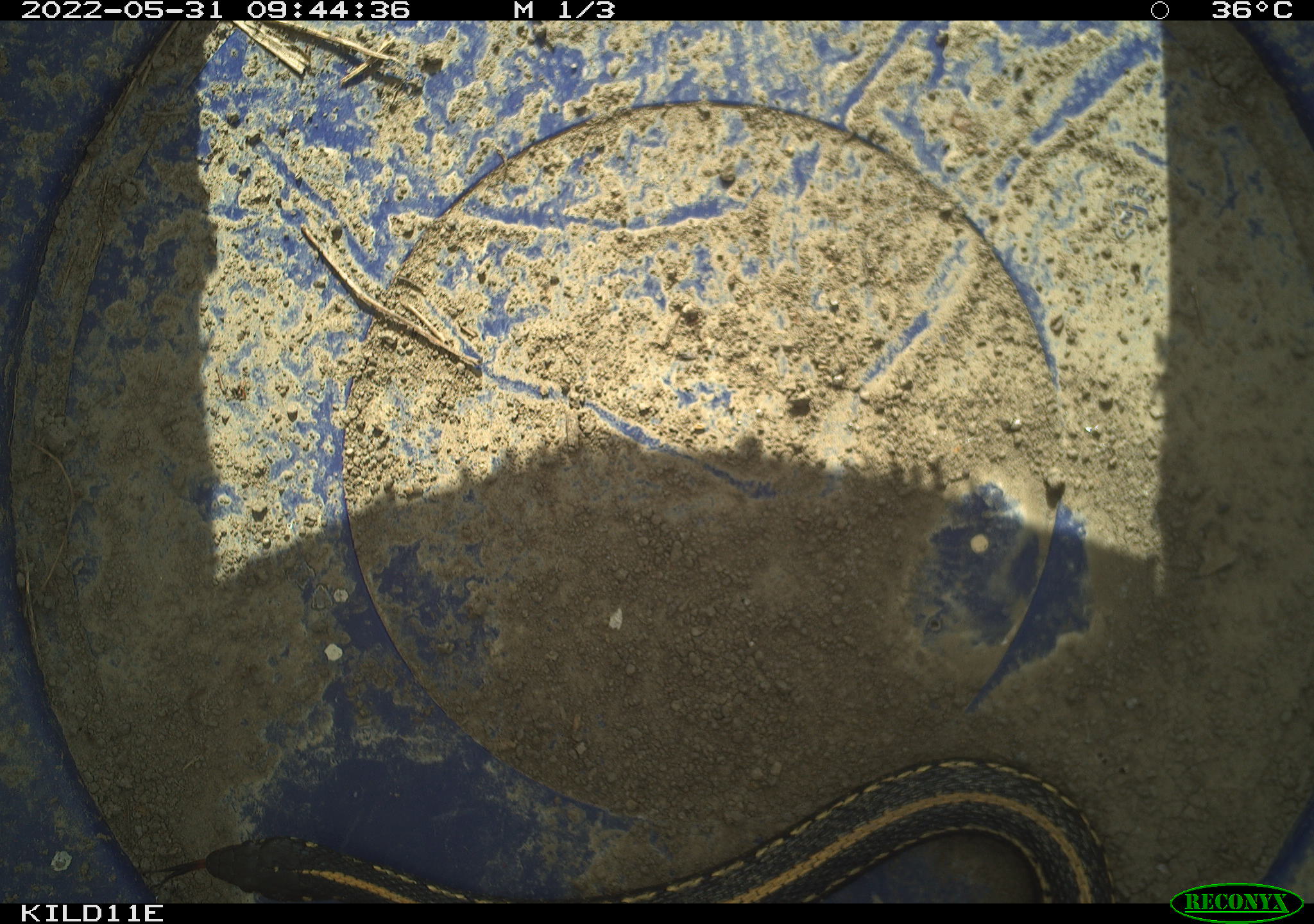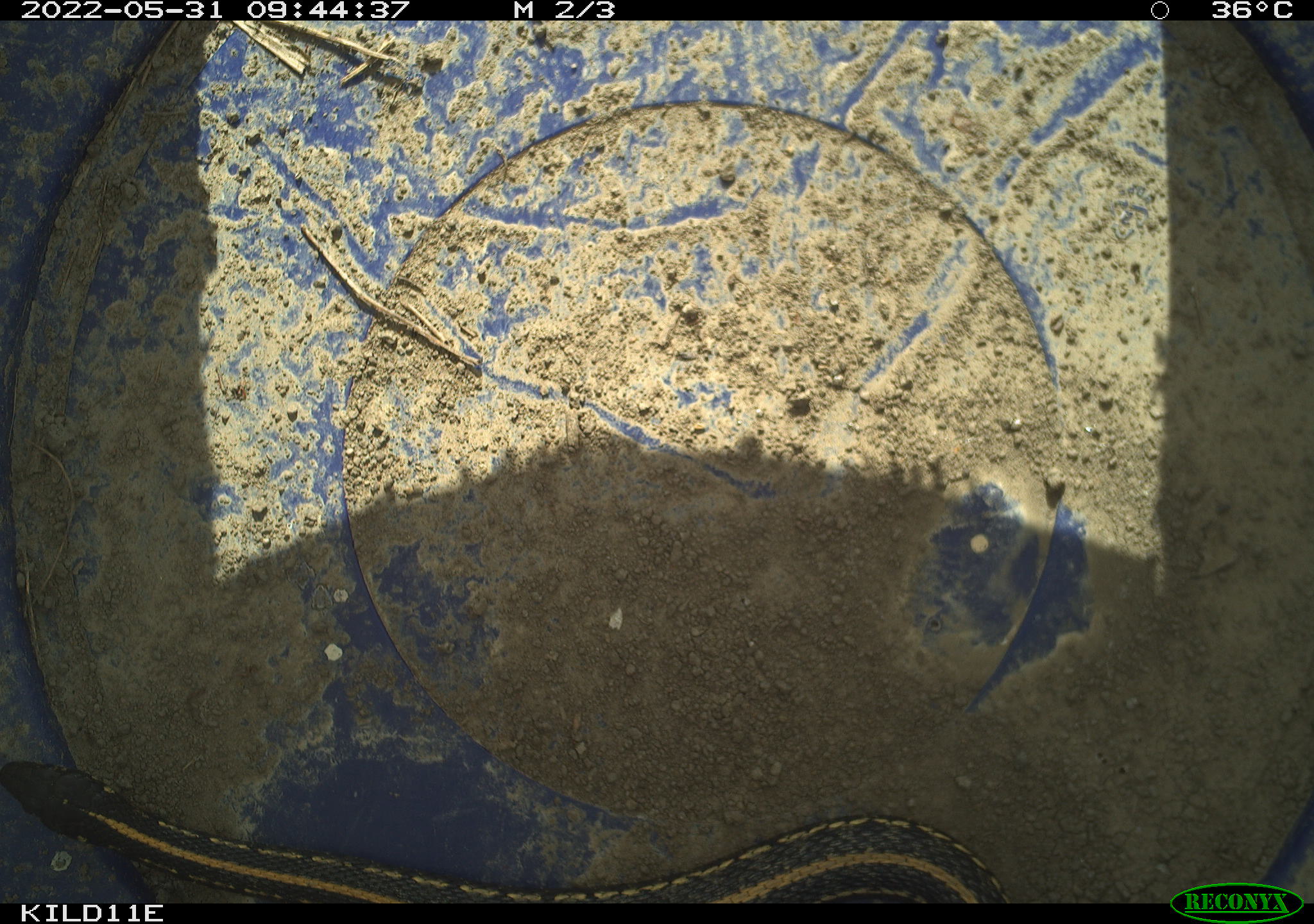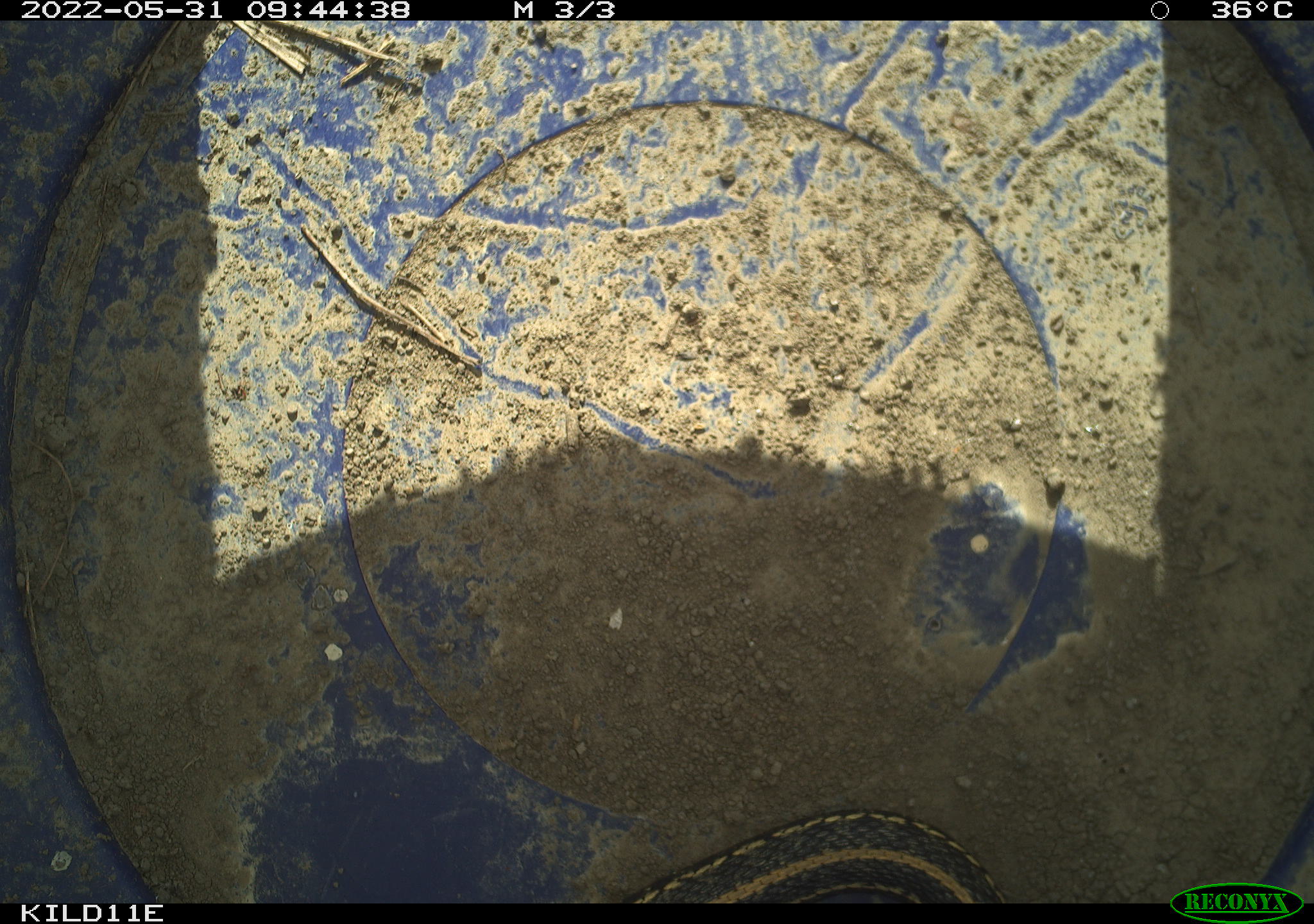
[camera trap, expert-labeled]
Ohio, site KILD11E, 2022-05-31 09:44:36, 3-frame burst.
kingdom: Animalia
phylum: Chordata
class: Reptilia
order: Squamata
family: Colubridae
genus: Thamnophis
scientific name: Thamnophis radix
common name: plains gartersnake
Plains gartersnake (Thamnophis radix).